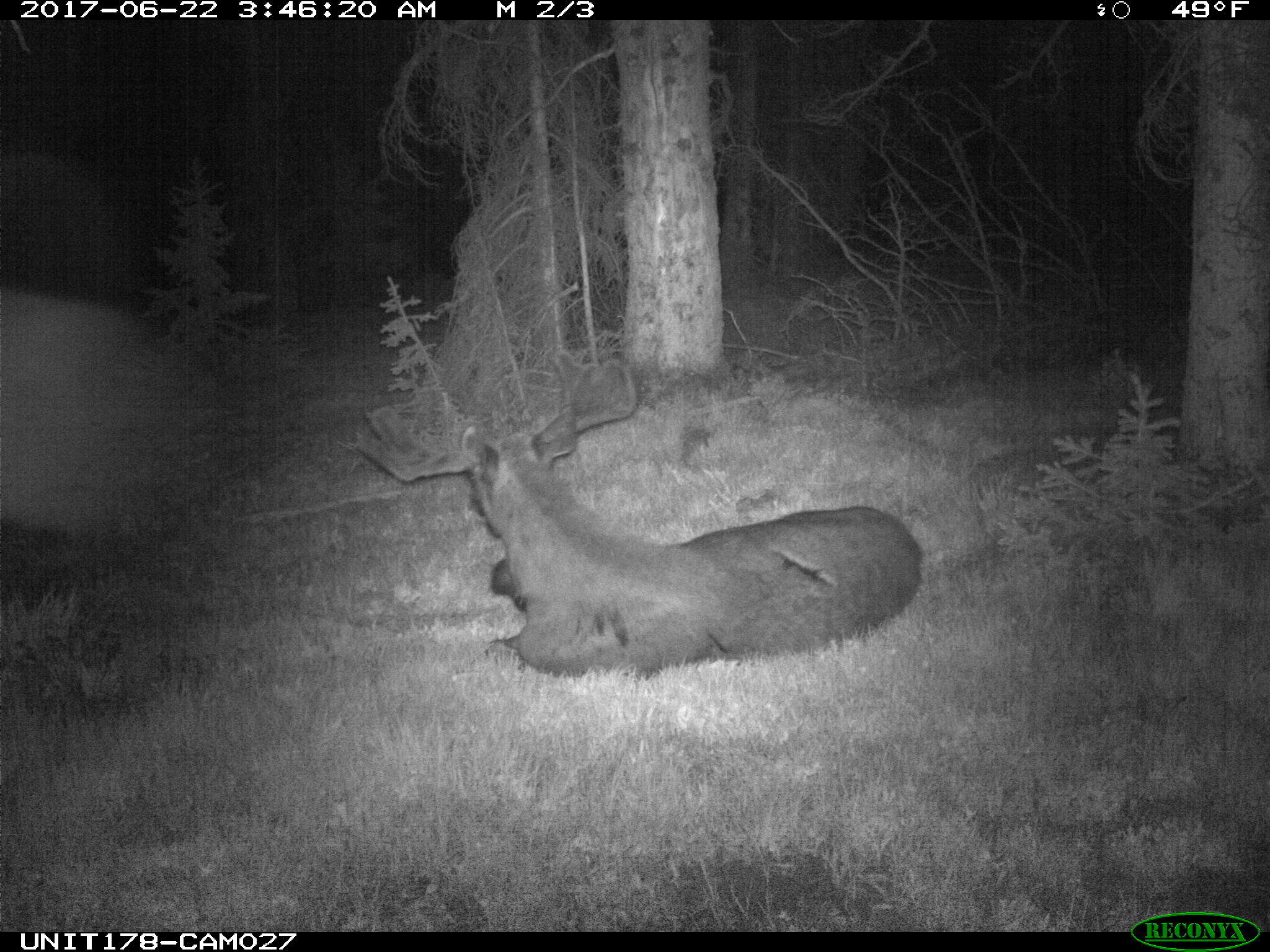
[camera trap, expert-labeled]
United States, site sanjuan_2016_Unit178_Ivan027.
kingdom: Animalia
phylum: Chordata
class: Mammalia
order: Artiodactyla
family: Cervidae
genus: Alces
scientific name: Alces alces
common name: moose